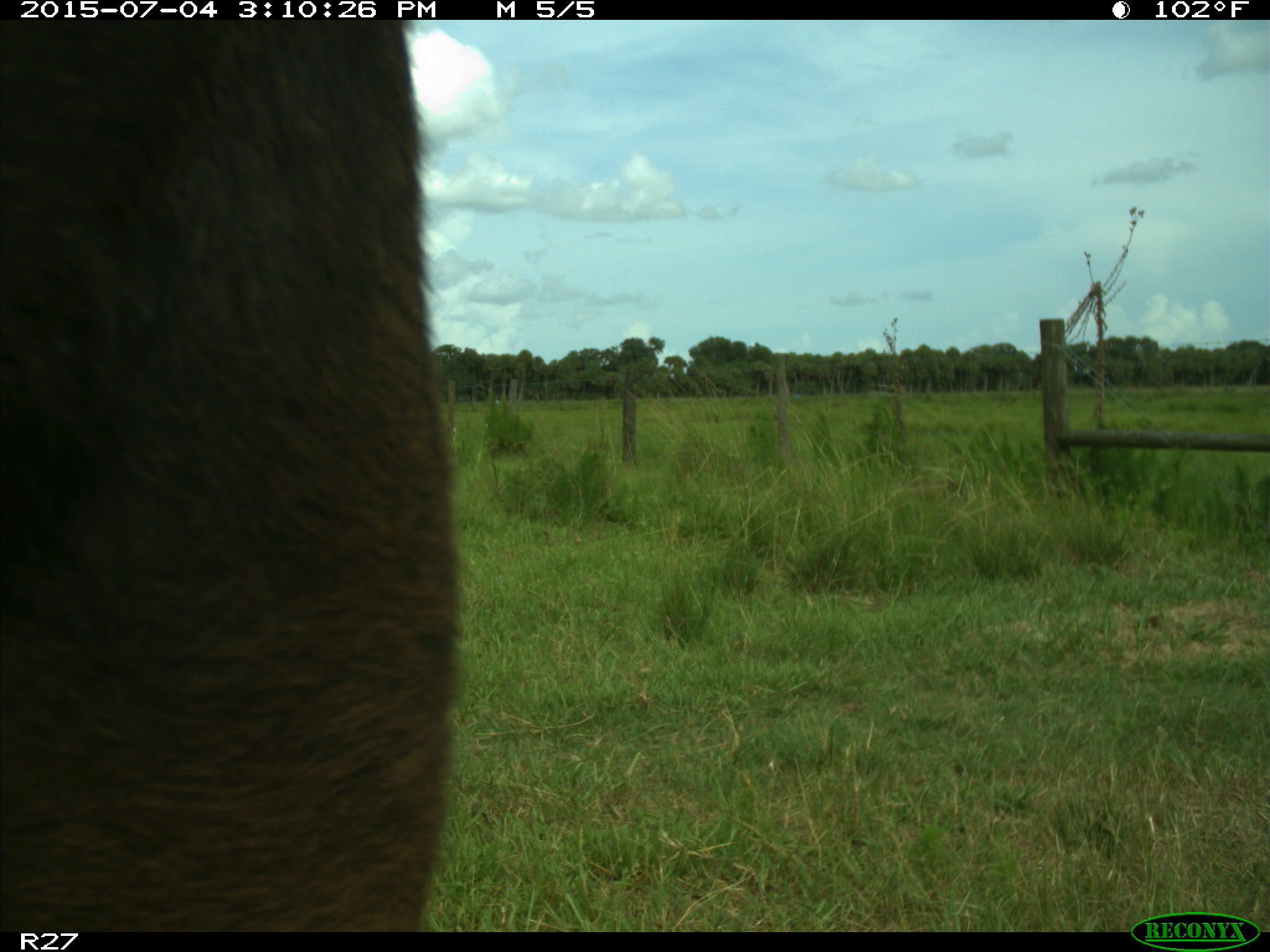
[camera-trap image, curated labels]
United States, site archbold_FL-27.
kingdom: Animalia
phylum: Chordata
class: Mammalia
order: Artiodactyla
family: Bovidae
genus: Bos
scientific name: Bos taurus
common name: domestic cow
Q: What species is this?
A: Bos taurus (domestic cow).